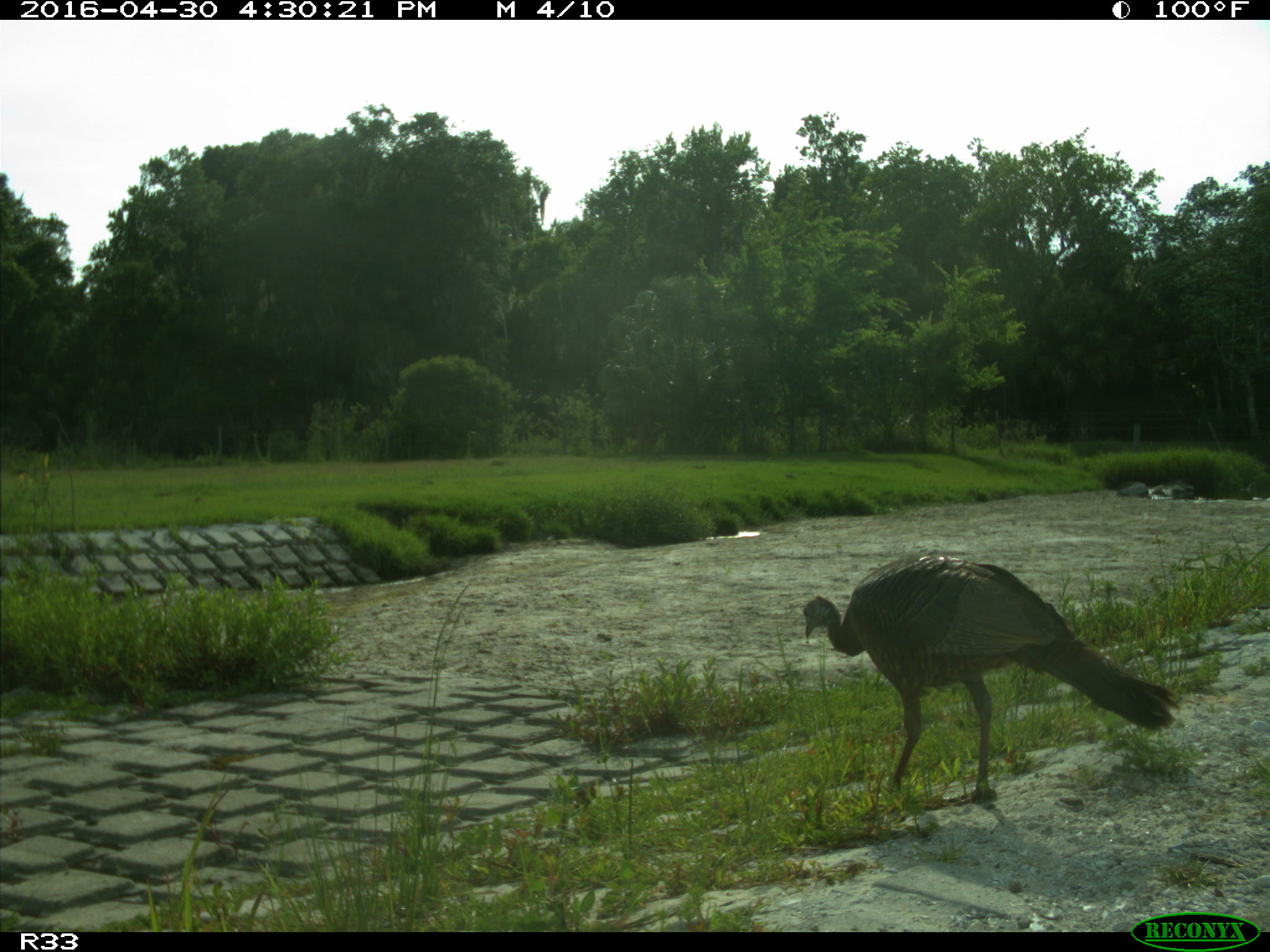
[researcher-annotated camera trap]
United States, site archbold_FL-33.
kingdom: Animalia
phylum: Chordata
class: Aves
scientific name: Aves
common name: birds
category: unidentified bird